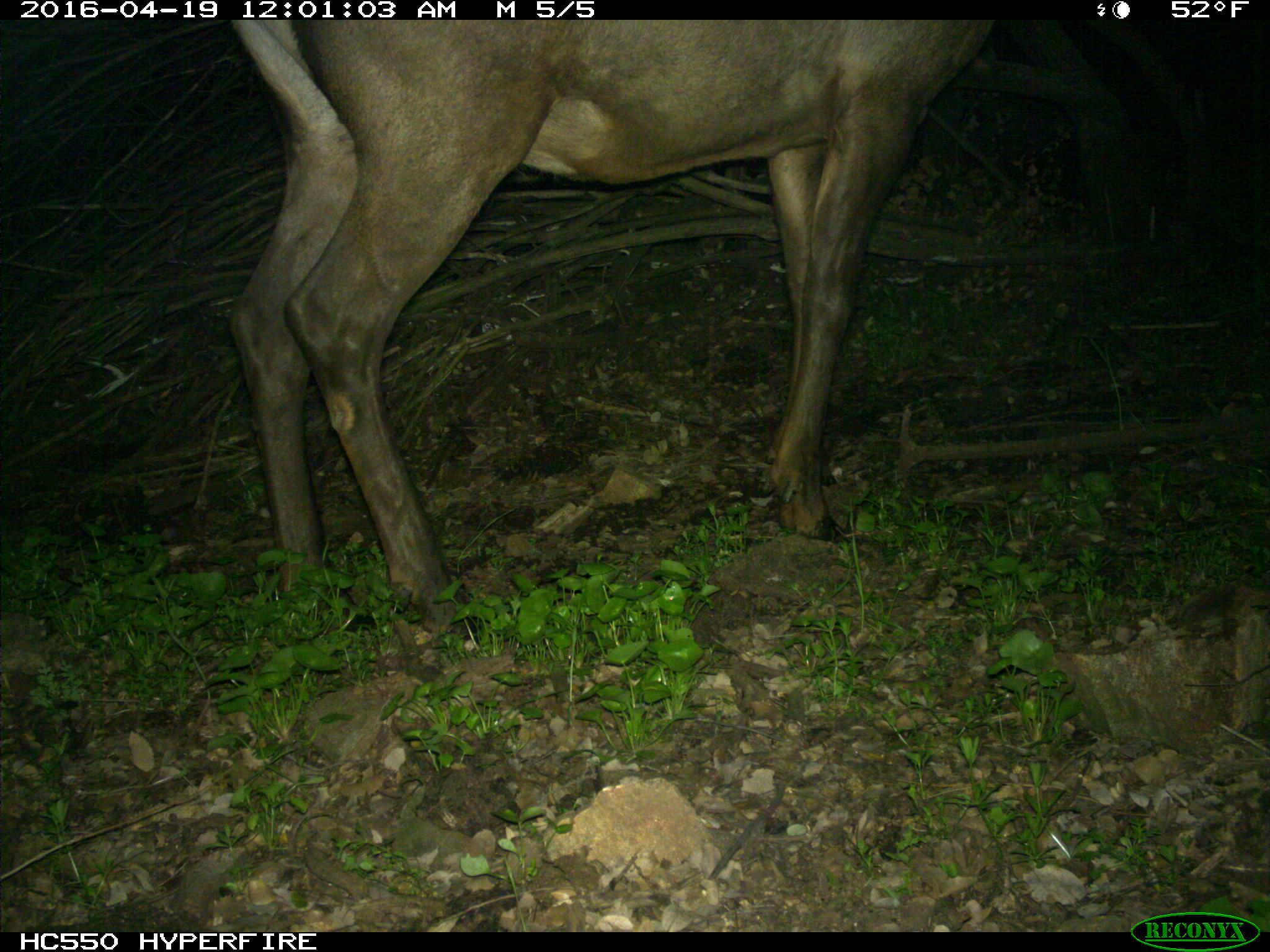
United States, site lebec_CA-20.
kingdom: Animalia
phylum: Chordata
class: Mammalia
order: Artiodactyla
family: Cervidae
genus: Cervus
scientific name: Cervus canadensis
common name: elk